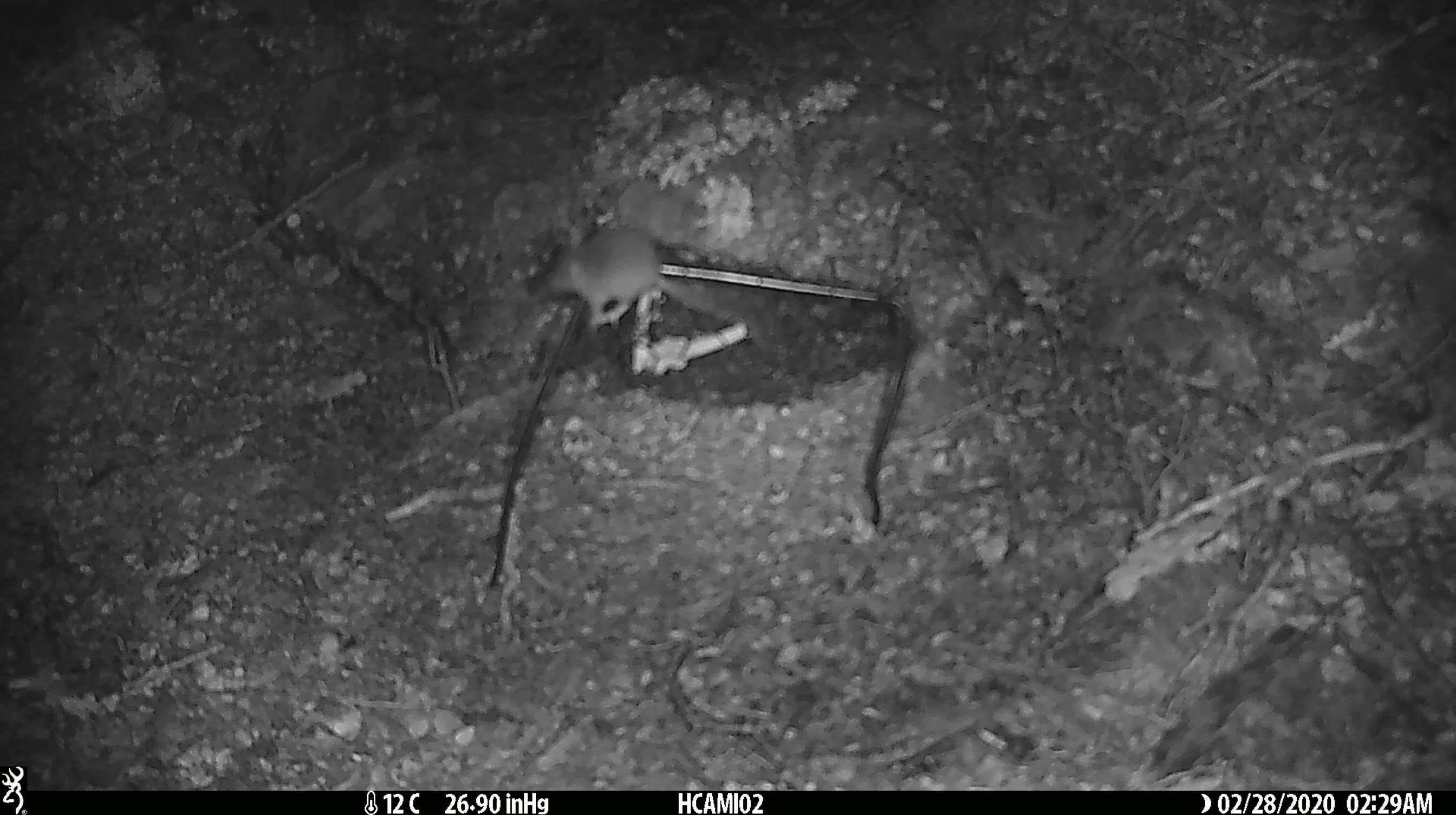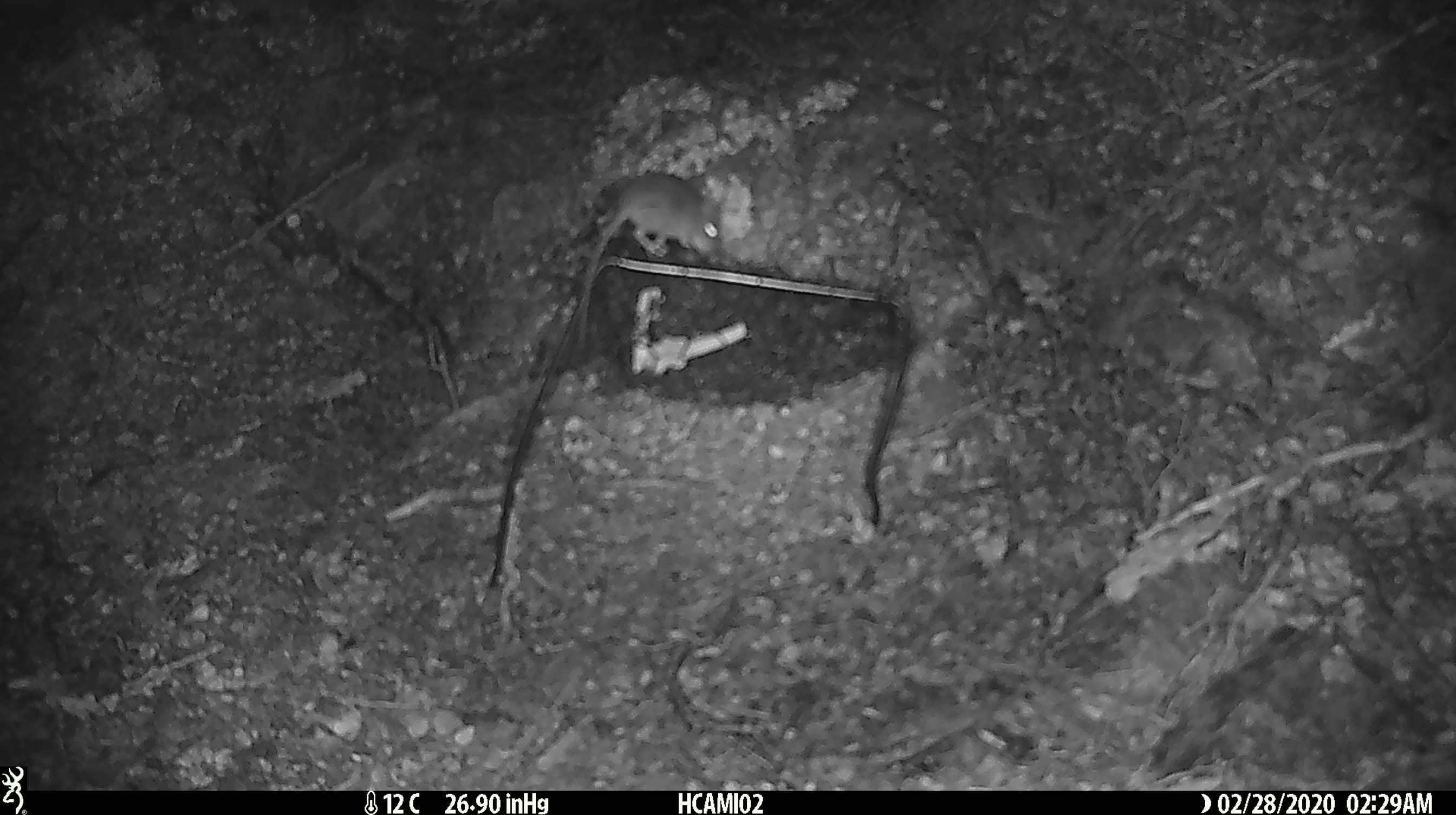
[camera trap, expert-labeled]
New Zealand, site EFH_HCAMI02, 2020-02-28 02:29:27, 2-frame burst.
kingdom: Animalia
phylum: Chordata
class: Mammalia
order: Rodentia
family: Muridae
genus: Mus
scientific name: Mus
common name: mouse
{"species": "mouse (Mus)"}